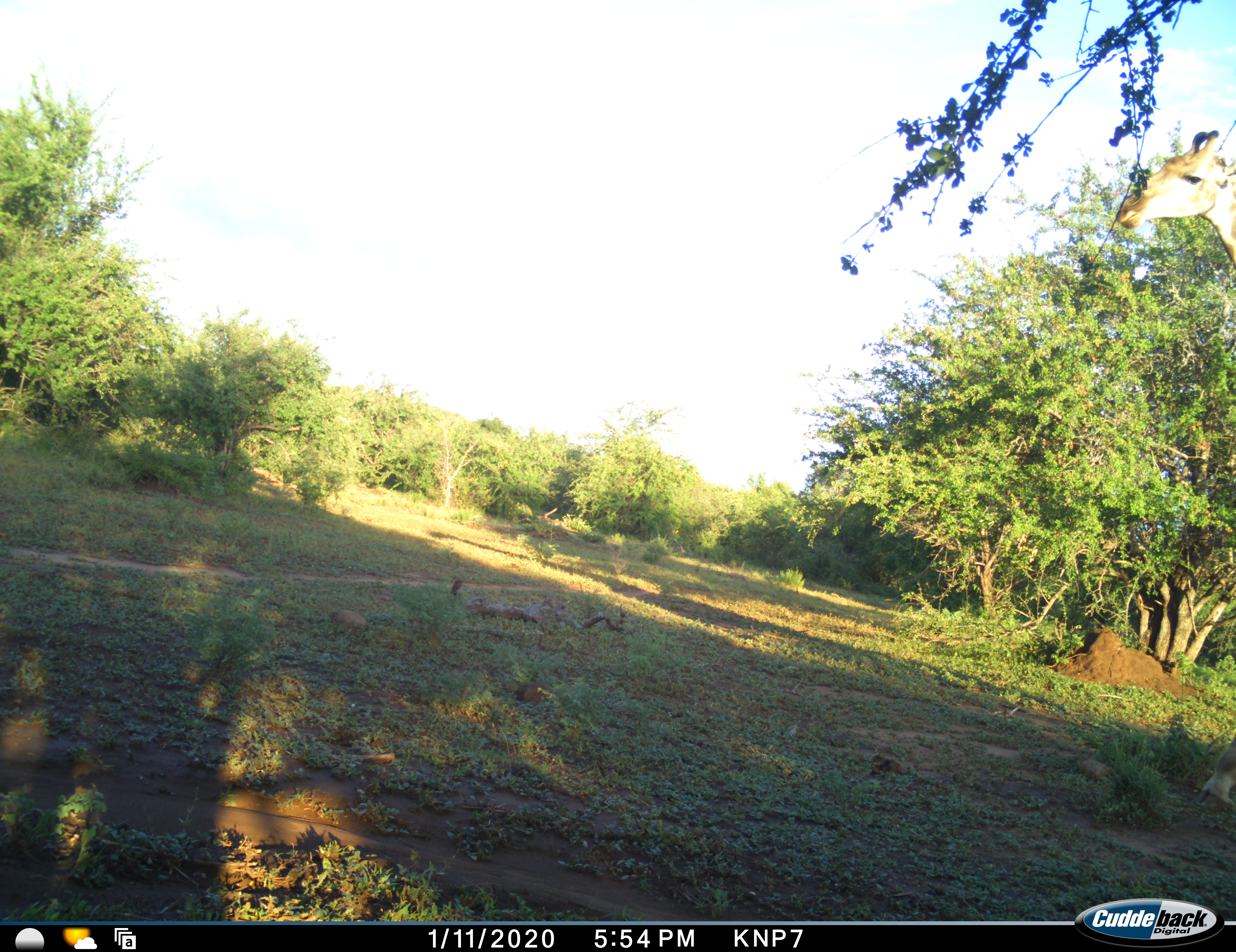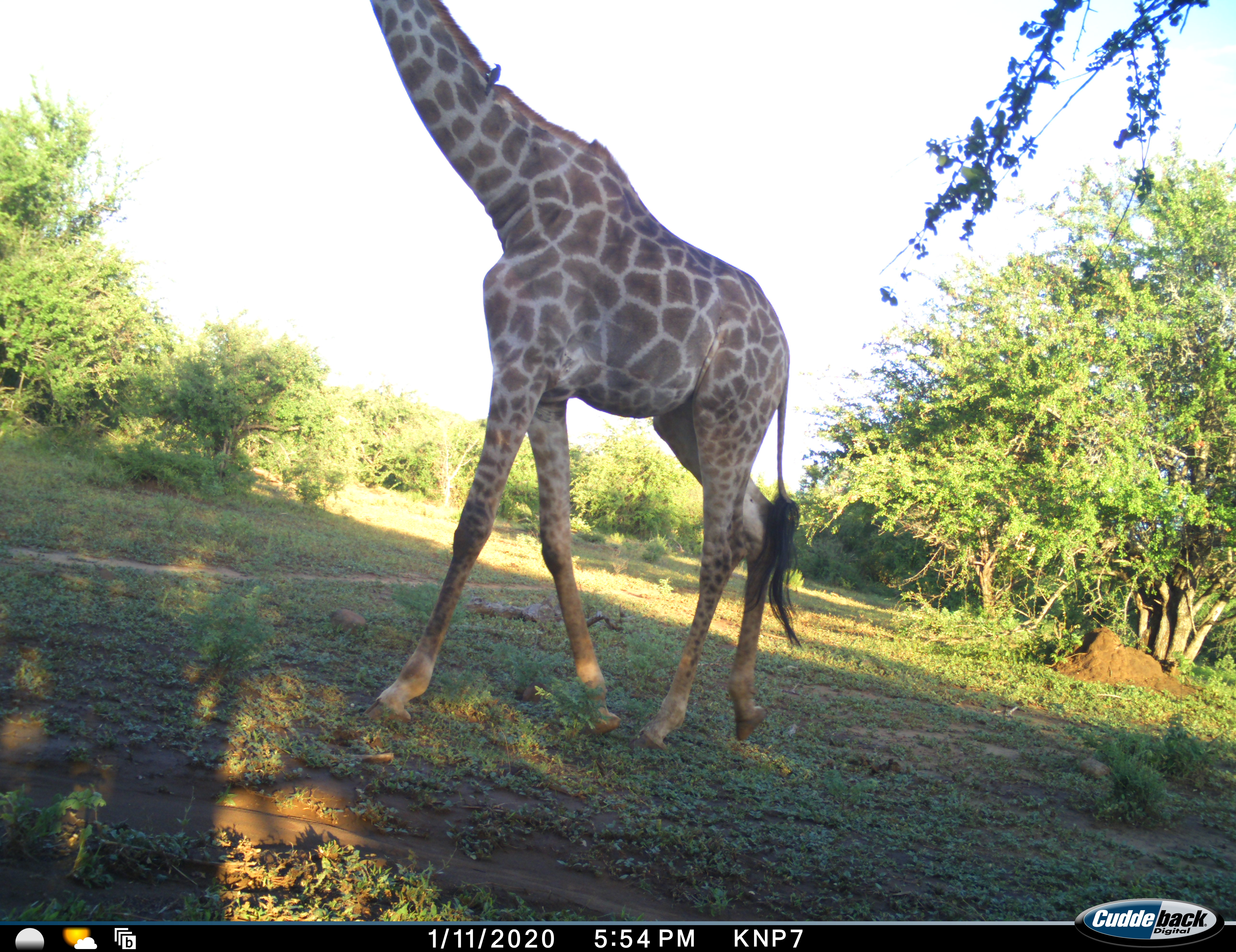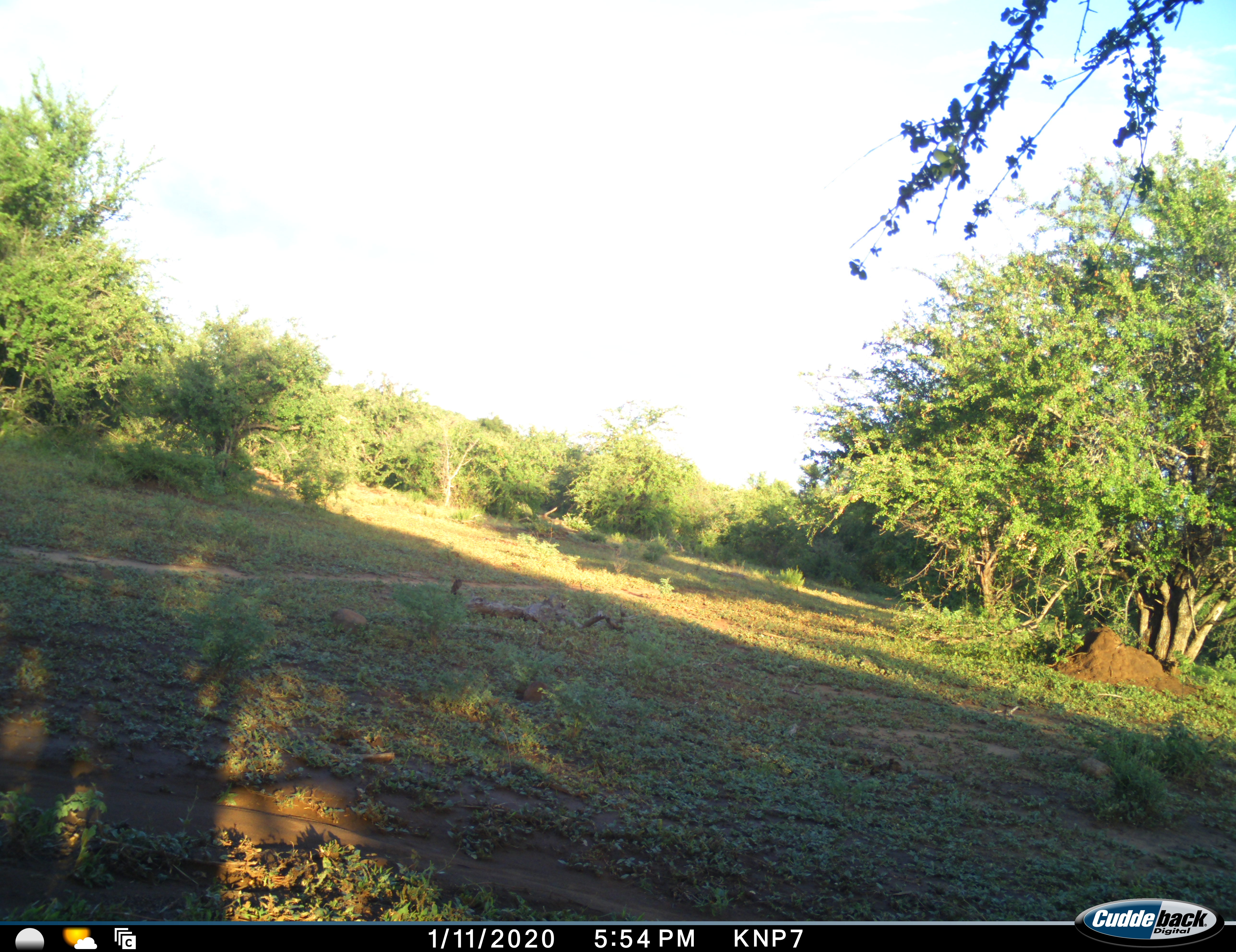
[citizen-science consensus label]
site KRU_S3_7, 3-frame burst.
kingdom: Animalia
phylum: Chordata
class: Mammalia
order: Artiodactyla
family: Giraffidae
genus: Giraffa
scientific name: Giraffa camelopardalis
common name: giraffe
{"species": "giraffe (Giraffa camelopardalis)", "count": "1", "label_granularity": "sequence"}